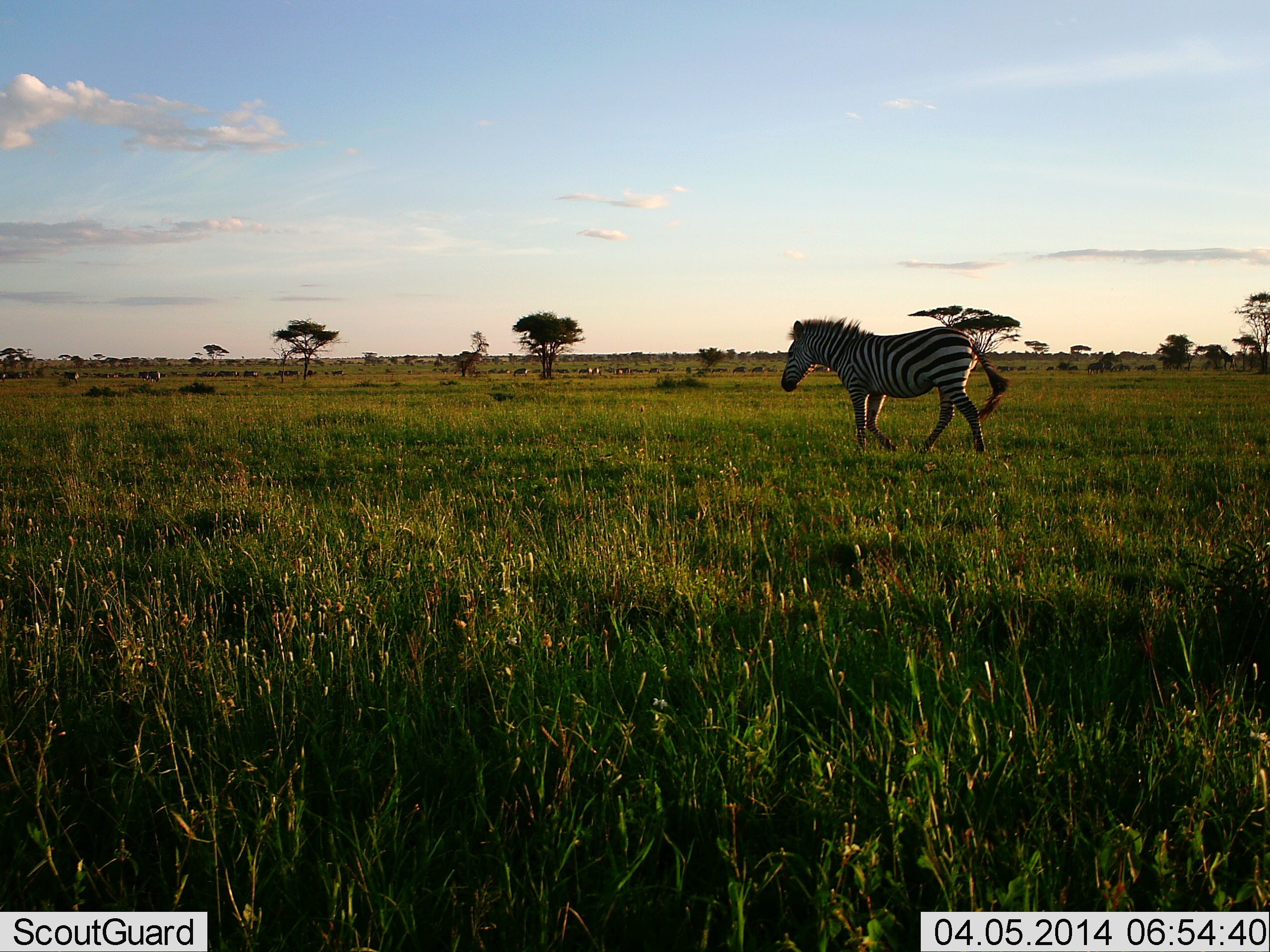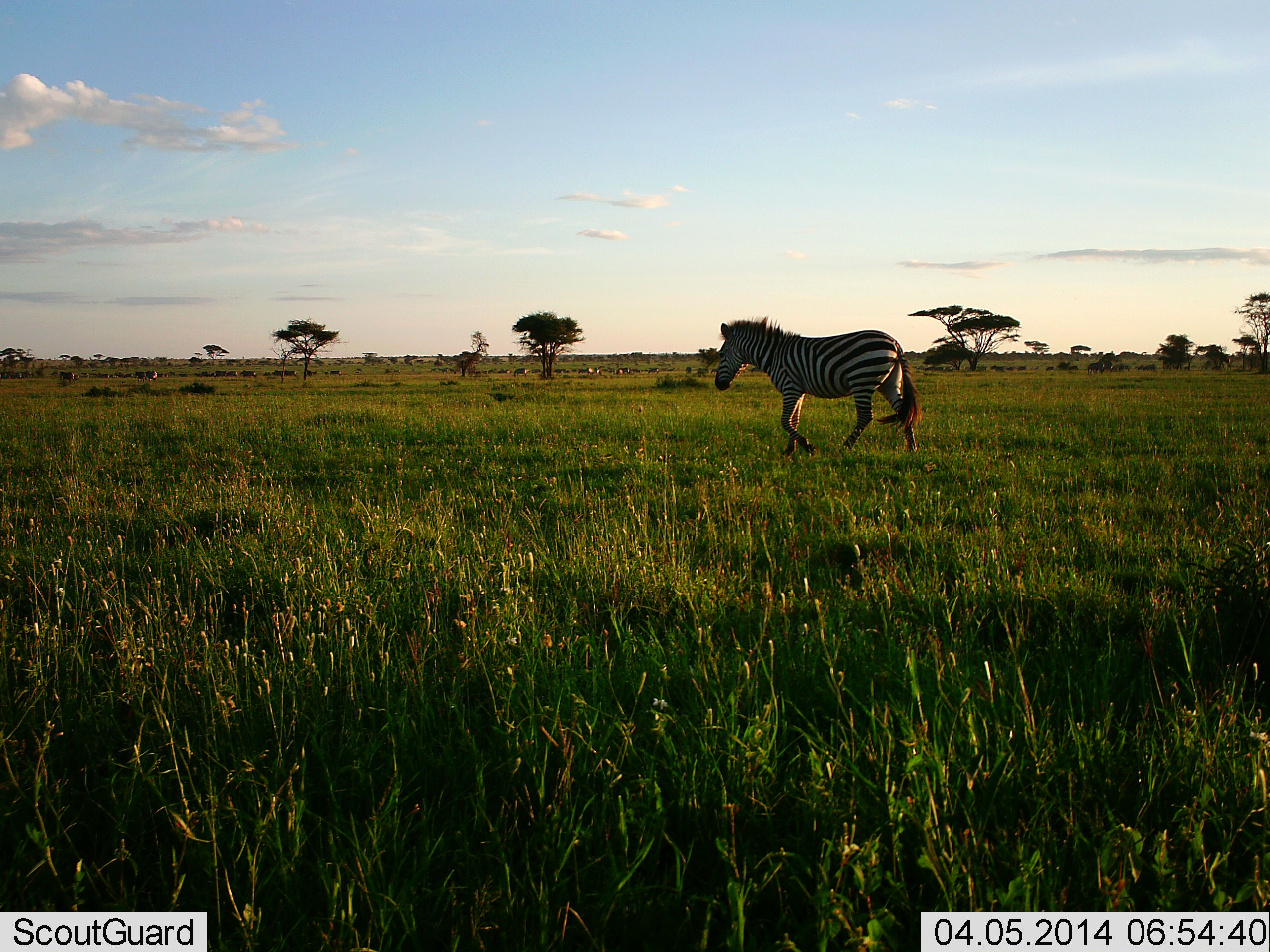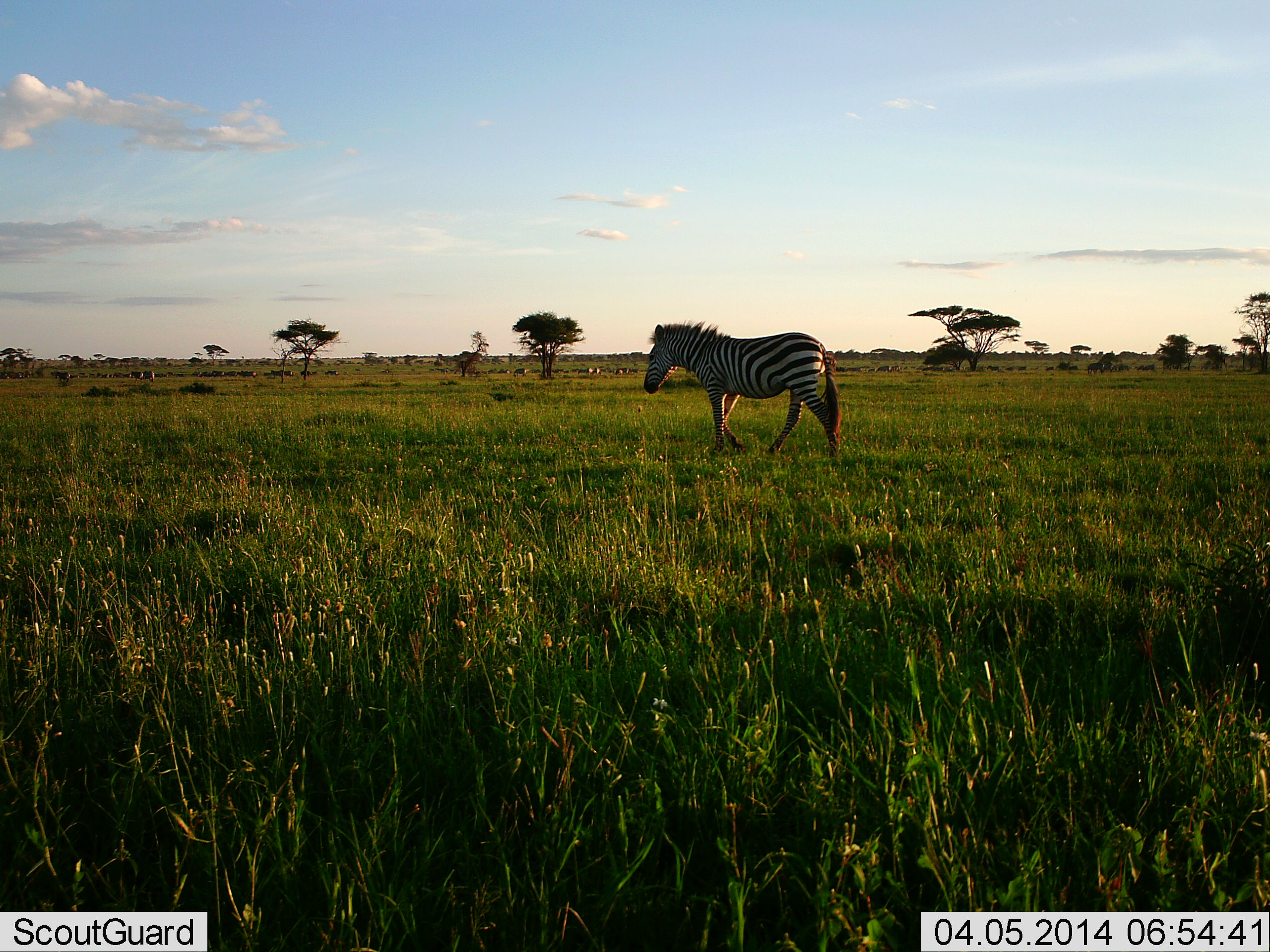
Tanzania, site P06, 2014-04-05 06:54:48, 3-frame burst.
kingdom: Animalia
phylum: Chordata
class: Mammalia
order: Perissodactyla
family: Equidae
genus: Equus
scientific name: Equus quagga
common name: plains zebra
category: zebra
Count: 1.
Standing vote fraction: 0%.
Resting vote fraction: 0%.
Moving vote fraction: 100%.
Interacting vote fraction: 0%.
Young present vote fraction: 0%.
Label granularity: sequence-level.